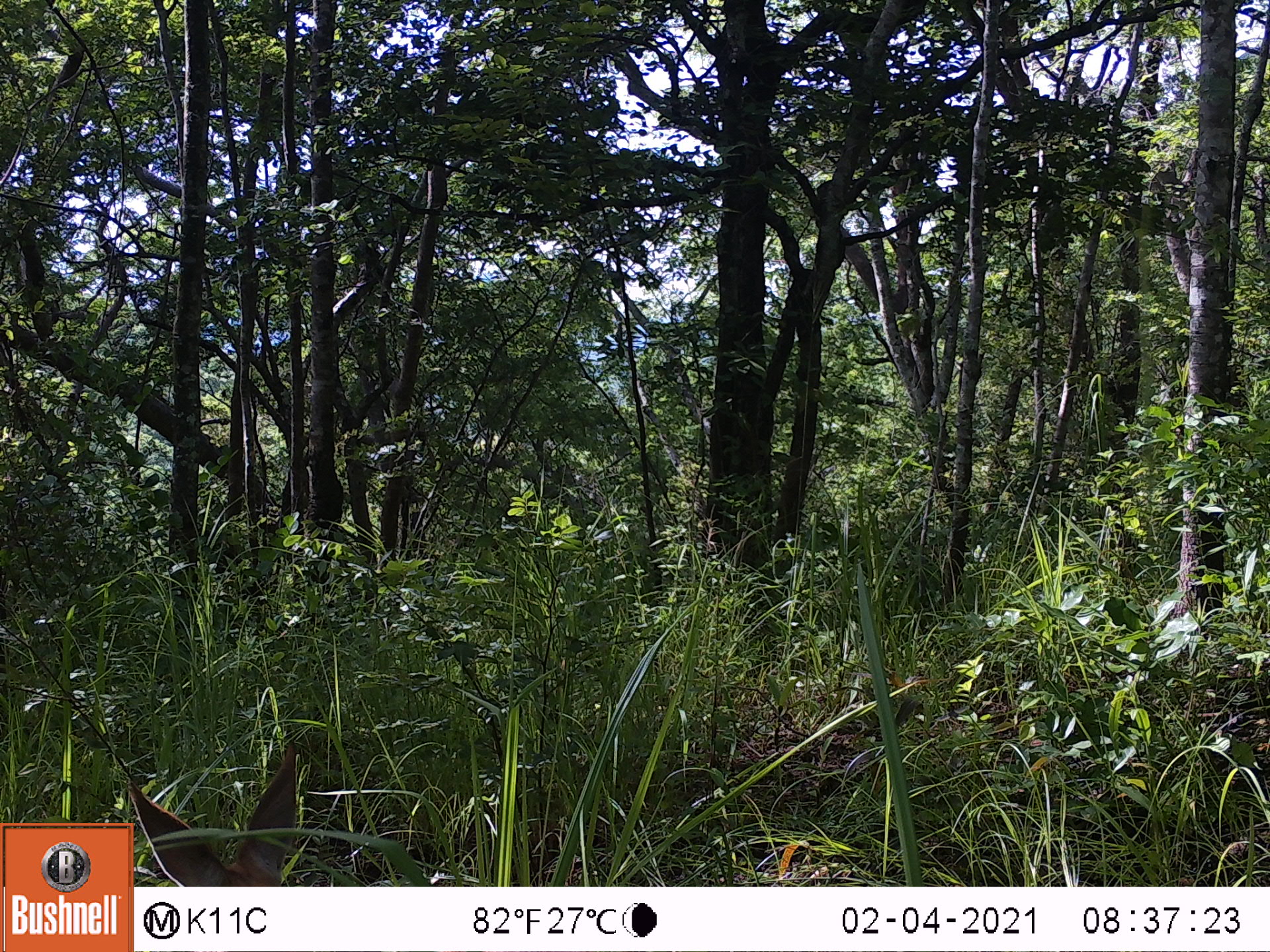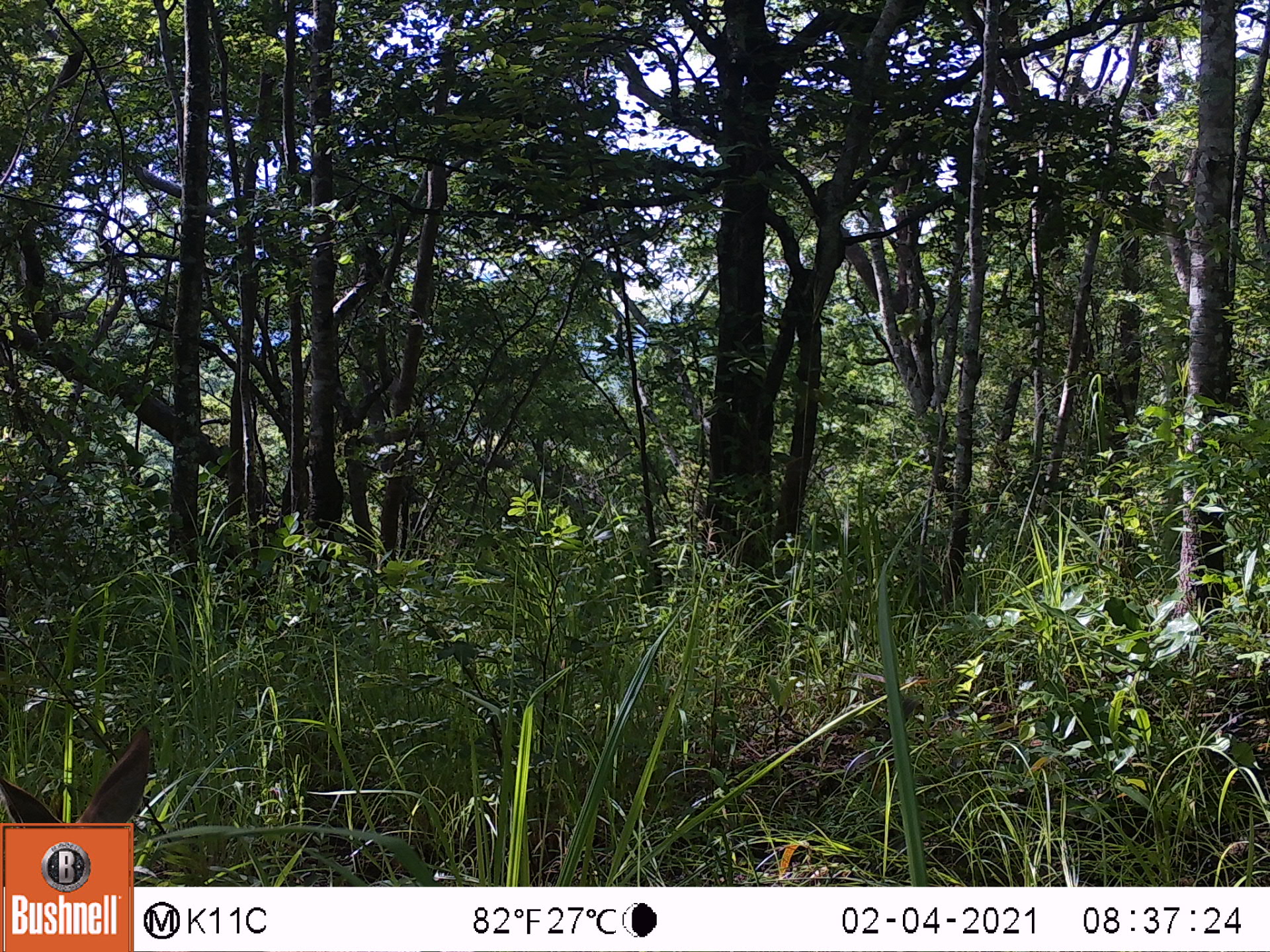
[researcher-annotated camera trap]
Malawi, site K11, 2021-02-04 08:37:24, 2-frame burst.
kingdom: Animalia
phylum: Chordata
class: Mammalia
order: Artiodactyla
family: Bovidae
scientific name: Antilopinae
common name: small antelope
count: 1